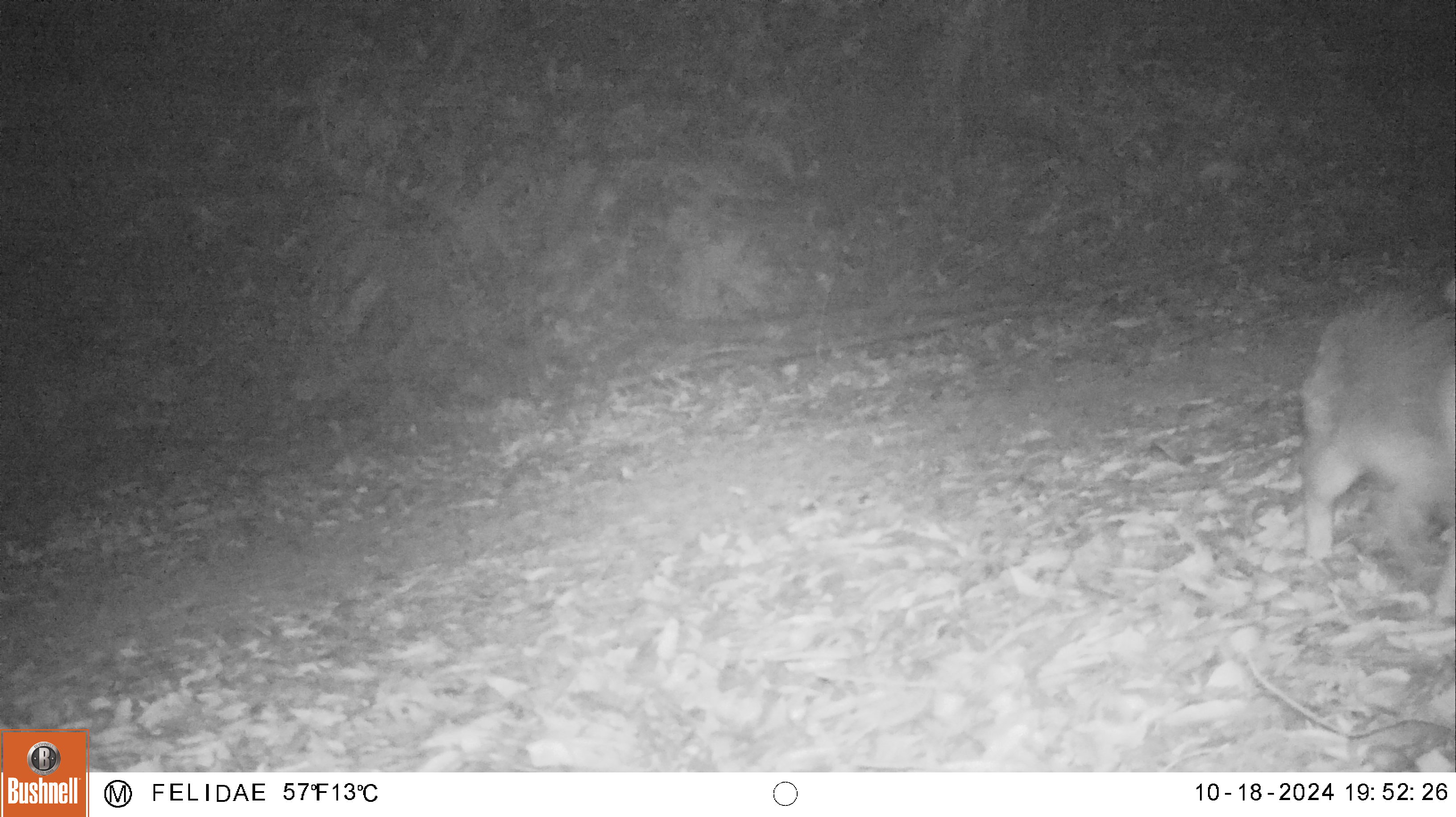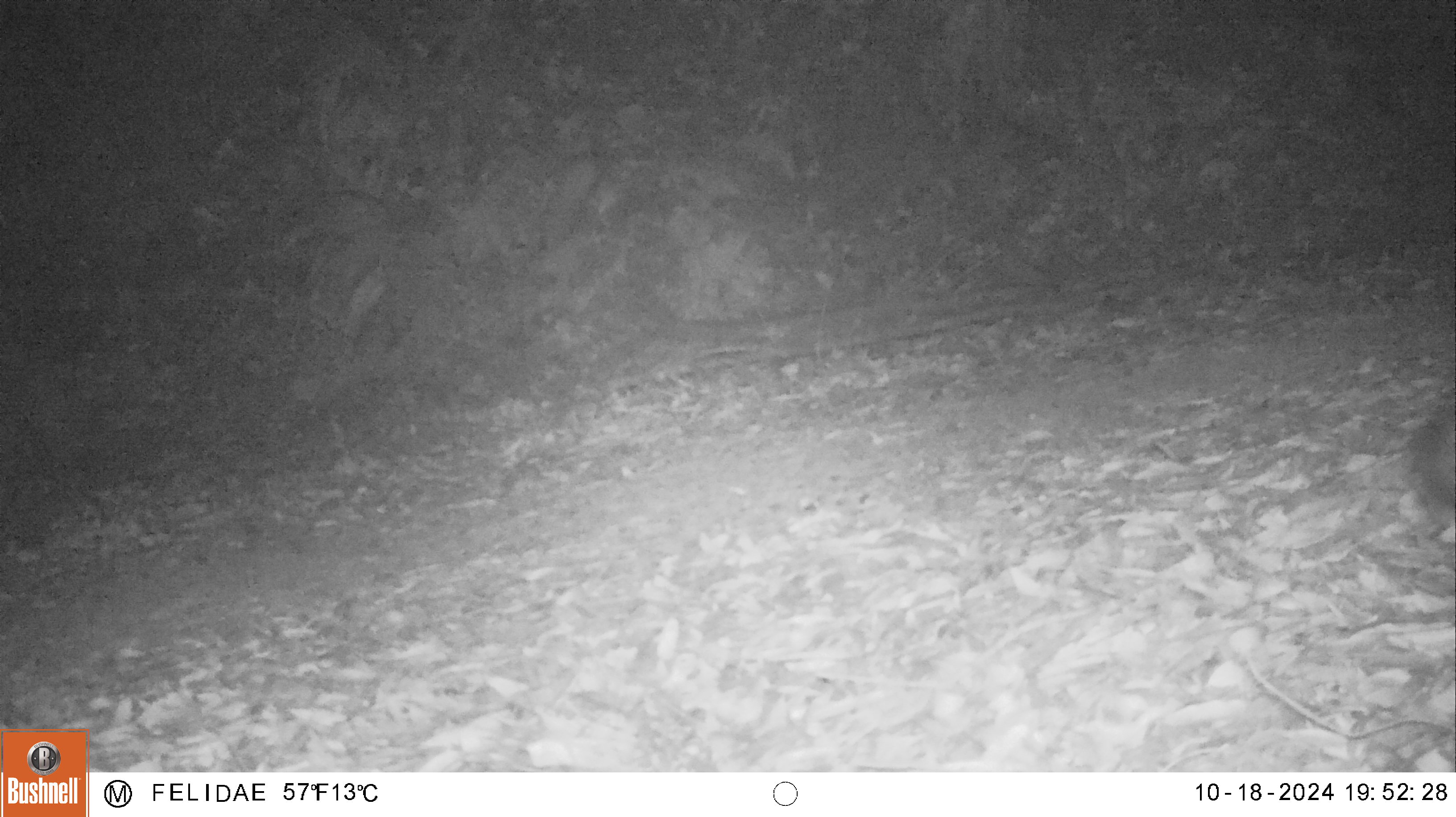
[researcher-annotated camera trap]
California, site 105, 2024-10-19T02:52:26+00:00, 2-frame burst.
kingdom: Animalia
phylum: Chordata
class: Mammalia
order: Carnivora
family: Canidae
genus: Urocyon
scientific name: Urocyon cinereoargenteus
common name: gray fox